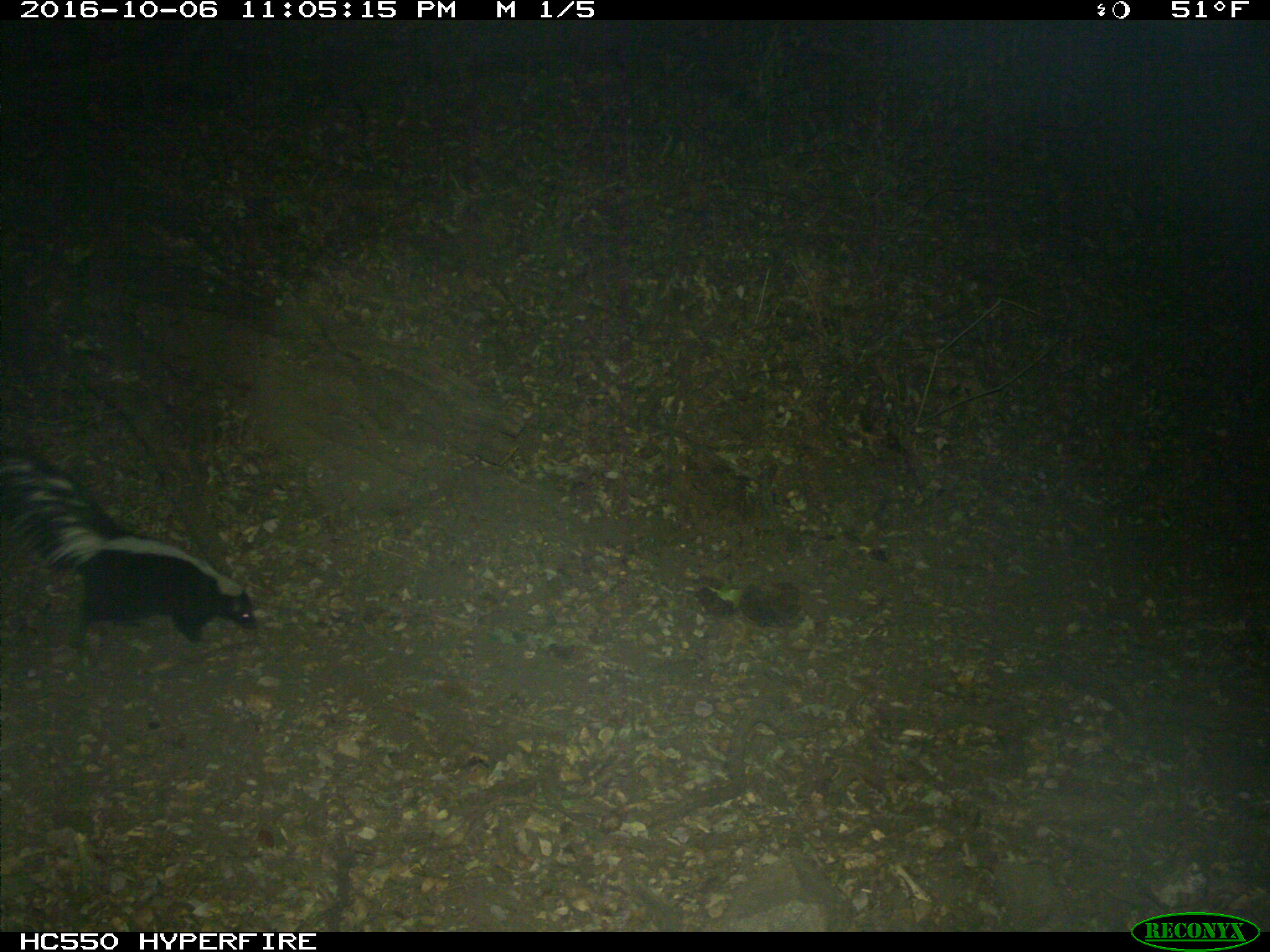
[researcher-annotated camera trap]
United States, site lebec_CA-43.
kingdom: Animalia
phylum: Chordata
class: Mammalia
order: Carnivora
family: Mephitidae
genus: Mephitis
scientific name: Mephitis mephitis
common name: striped skunk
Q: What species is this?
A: Mephitis mephitis (striped skunk).